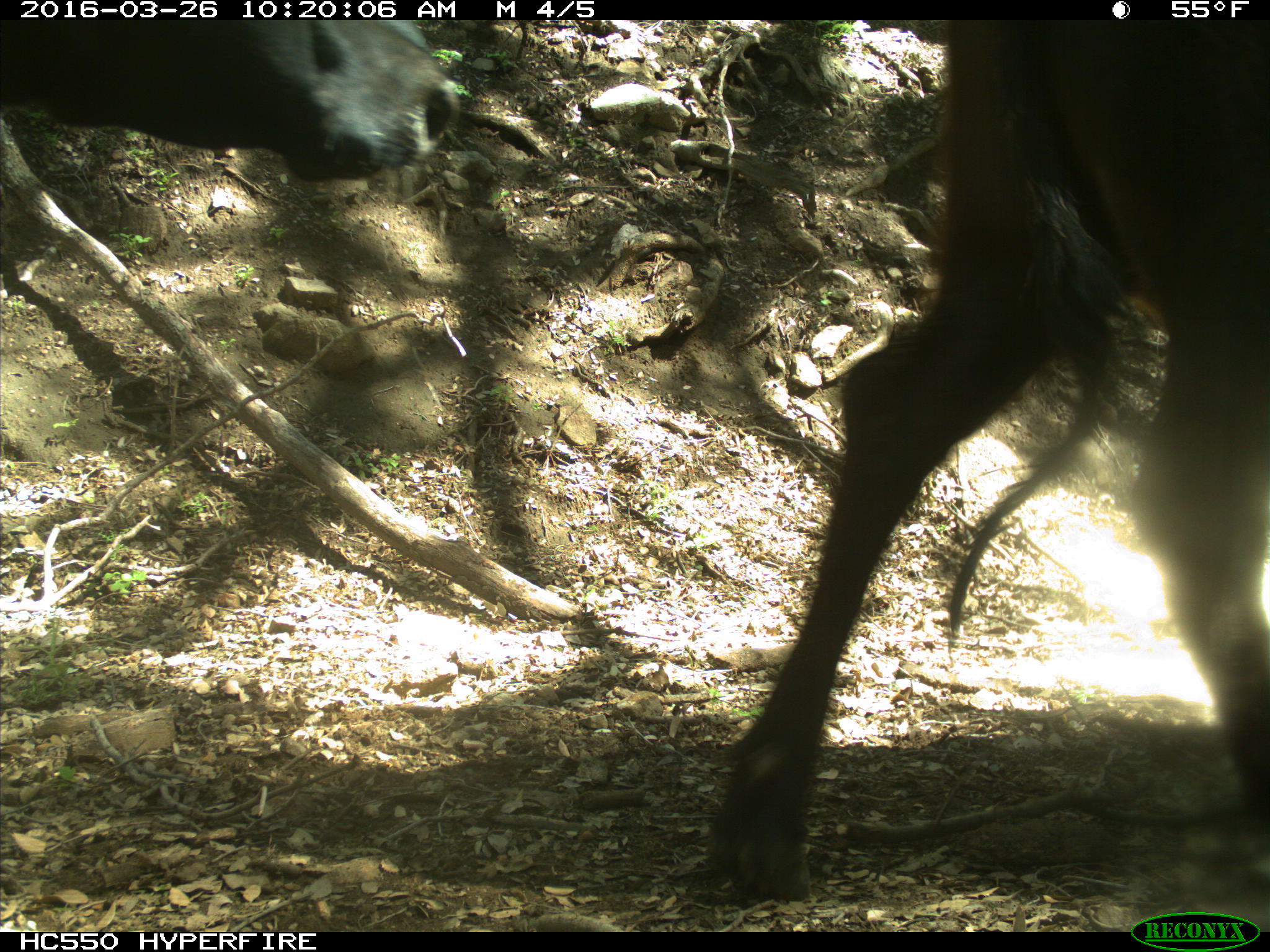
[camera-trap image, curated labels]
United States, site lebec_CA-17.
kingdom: Animalia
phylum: Chordata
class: Mammalia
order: Artiodactyla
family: Bovidae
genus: Bos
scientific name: Bos taurus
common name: domestic cow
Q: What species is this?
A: Bos taurus (domestic cow).